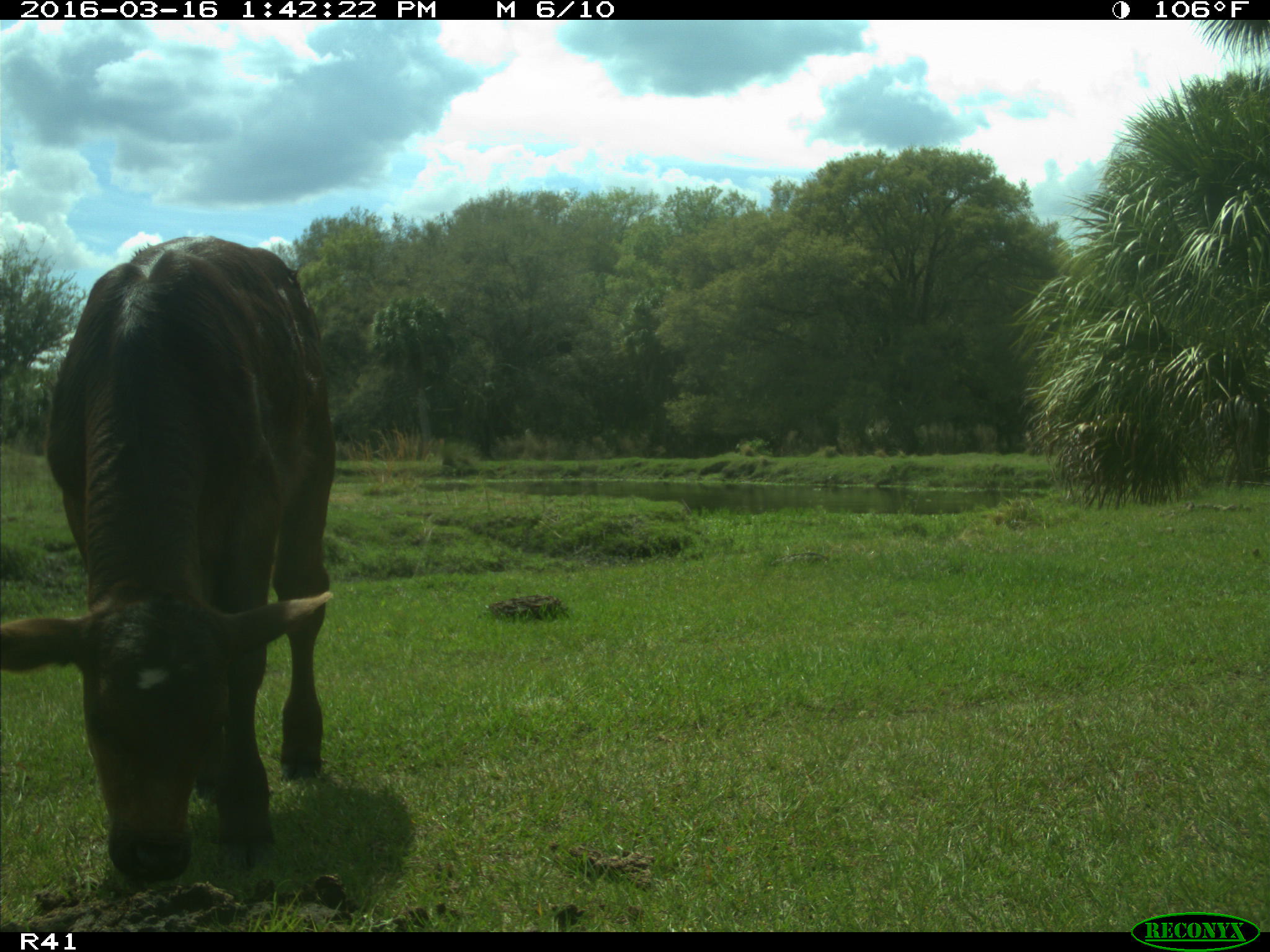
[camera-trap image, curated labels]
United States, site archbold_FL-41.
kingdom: Animalia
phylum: Chordata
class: Mammalia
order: Artiodactyla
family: Bovidae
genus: Bos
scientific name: Bos taurus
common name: domestic cow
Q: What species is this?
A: Bos taurus (domestic cow).